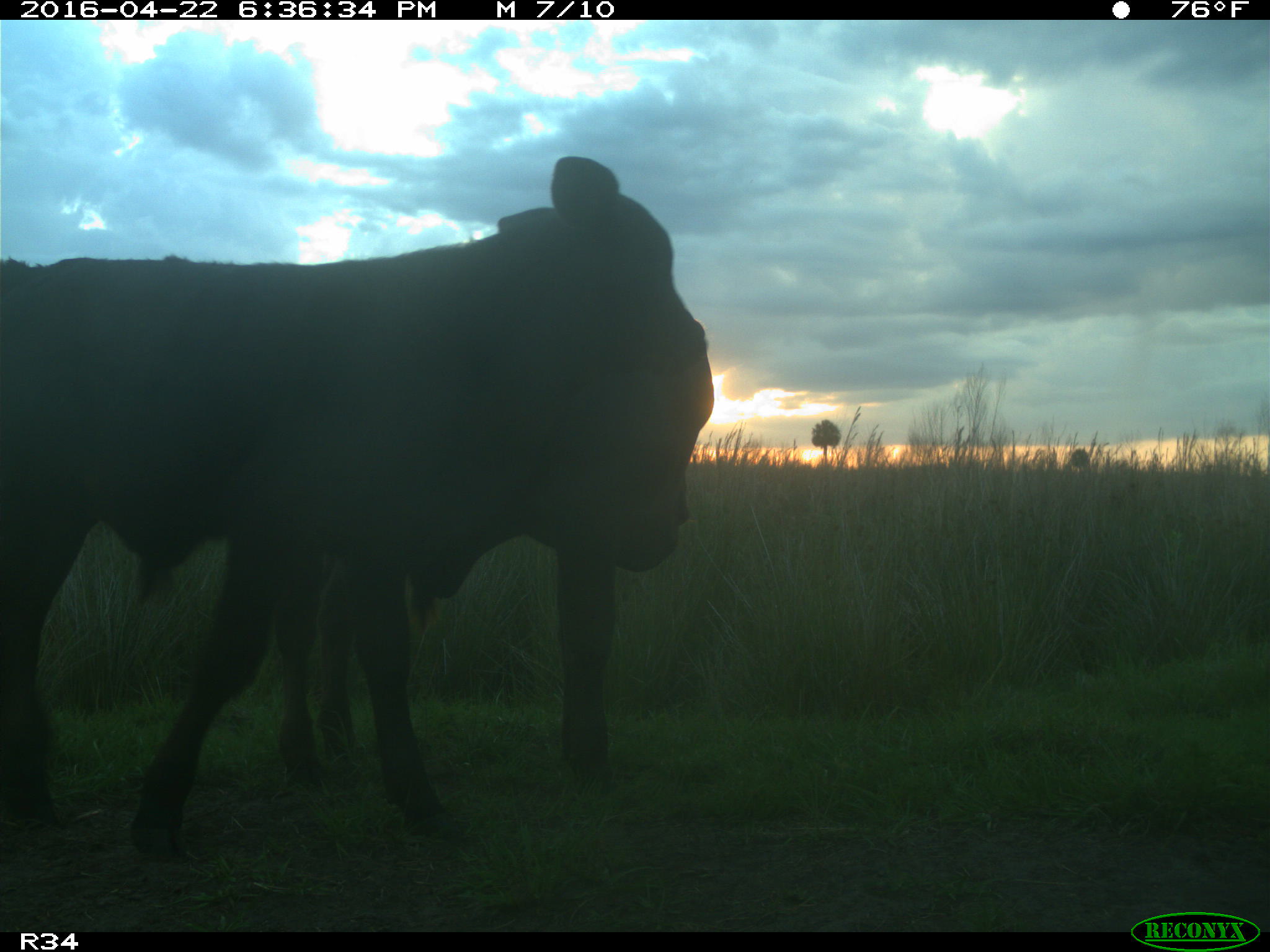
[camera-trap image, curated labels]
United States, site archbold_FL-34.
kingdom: Animalia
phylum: Chordata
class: Mammalia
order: Artiodactyla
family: Bovidae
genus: Bos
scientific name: Bos taurus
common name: domestic cow